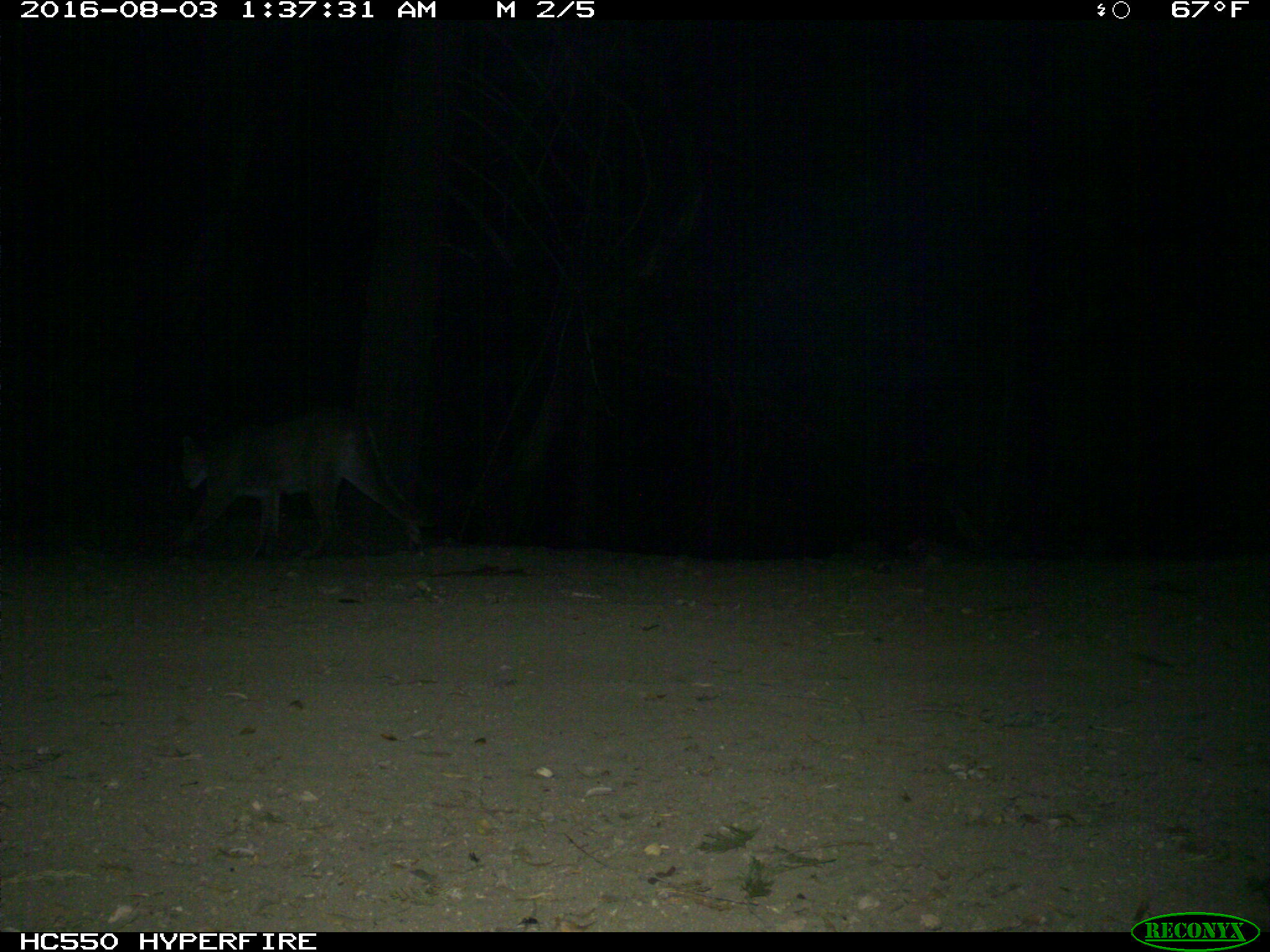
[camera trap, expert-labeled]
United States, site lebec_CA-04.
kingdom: Animalia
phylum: Chordata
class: Mammalia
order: Carnivora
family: Felidae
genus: Puma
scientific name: Puma concolor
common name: mountain lion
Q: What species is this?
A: Puma concolor (mountain lion).